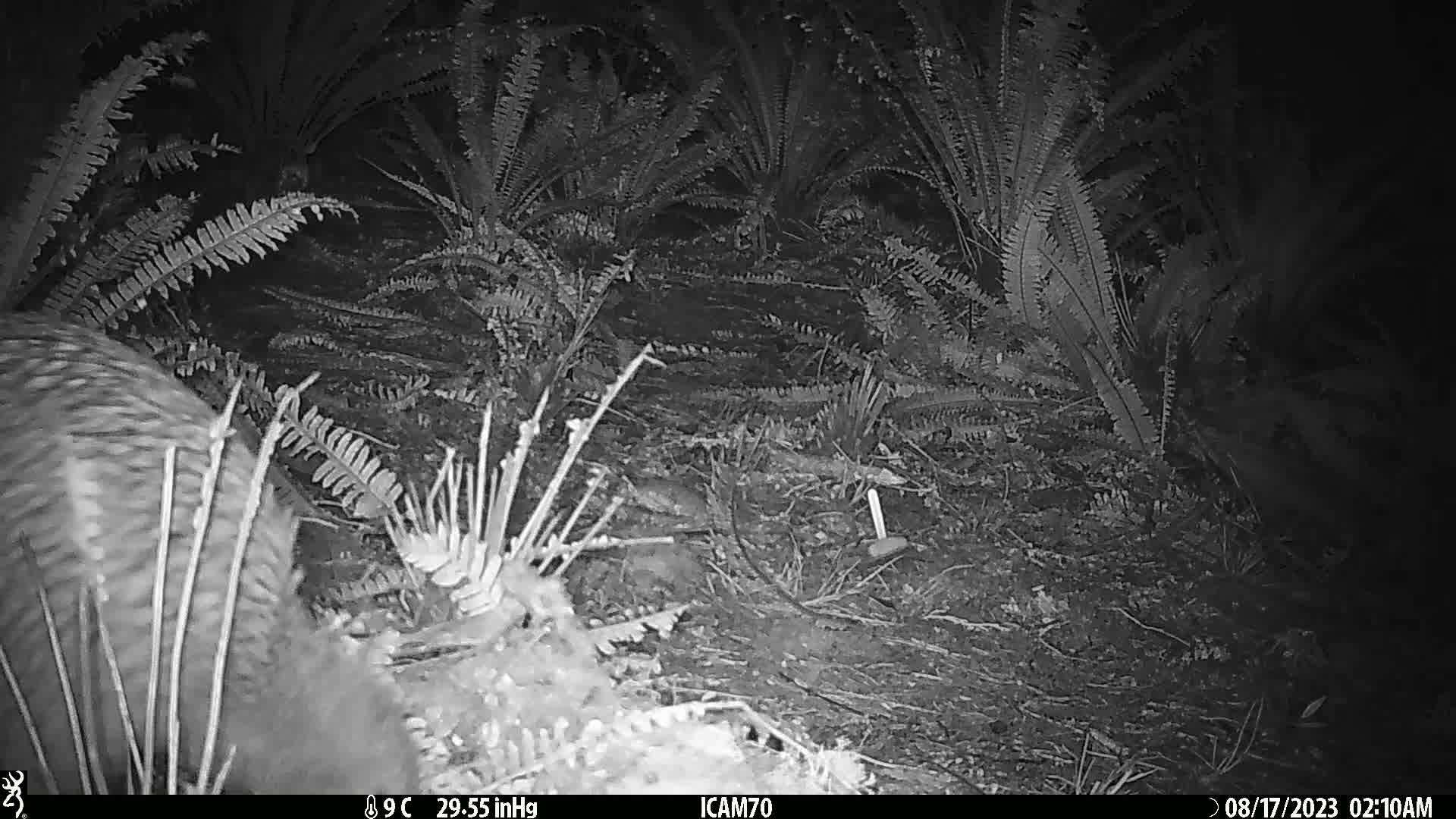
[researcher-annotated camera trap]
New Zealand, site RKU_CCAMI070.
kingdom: Animalia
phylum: Chordata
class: Aves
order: Apterygiformes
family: Apterygidae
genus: Apteryx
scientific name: Apteryx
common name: kiwi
Kiwi (Apteryx).